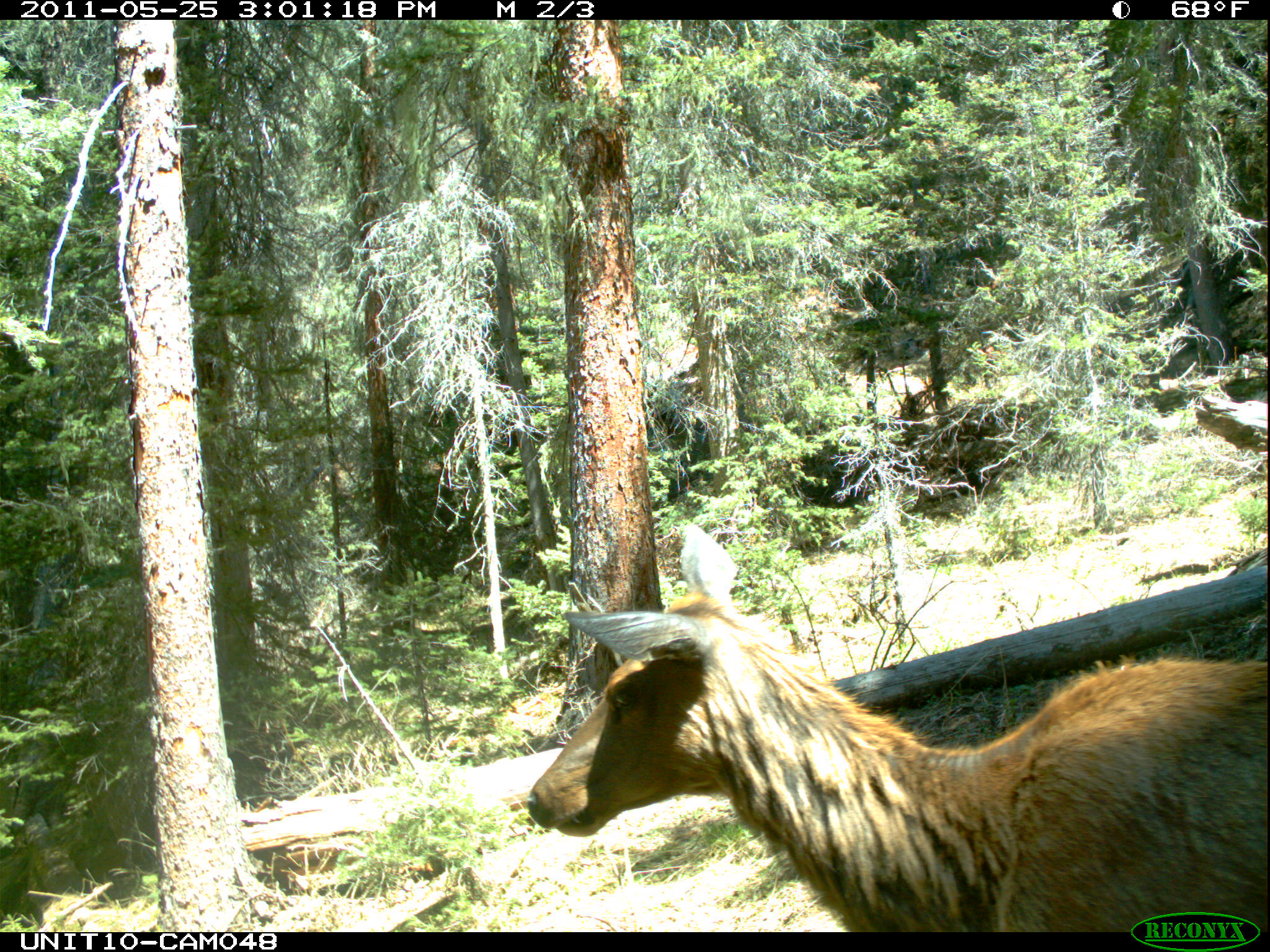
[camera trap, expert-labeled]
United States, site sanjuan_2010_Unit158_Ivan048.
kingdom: Animalia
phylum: Chordata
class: Mammalia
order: Artiodactyla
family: Cervidae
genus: Cervus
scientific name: Cervus elaphus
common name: red deer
Cervus elaphus (red deer).